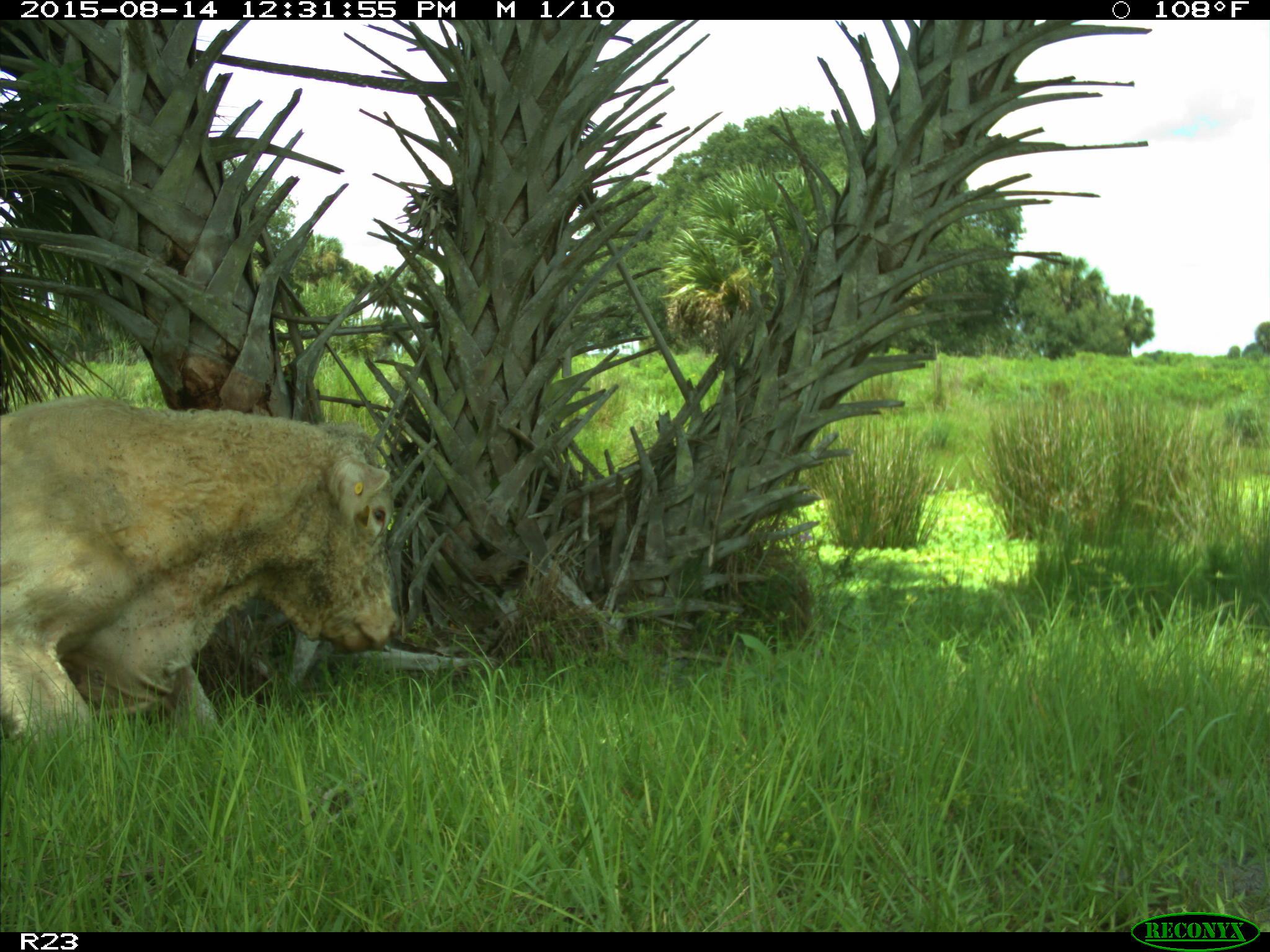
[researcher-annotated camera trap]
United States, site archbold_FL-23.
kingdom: Animalia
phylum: Chordata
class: Mammalia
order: Artiodactyla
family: Bovidae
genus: Bos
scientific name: Bos taurus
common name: domestic cow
Bos taurus (domestic cow).